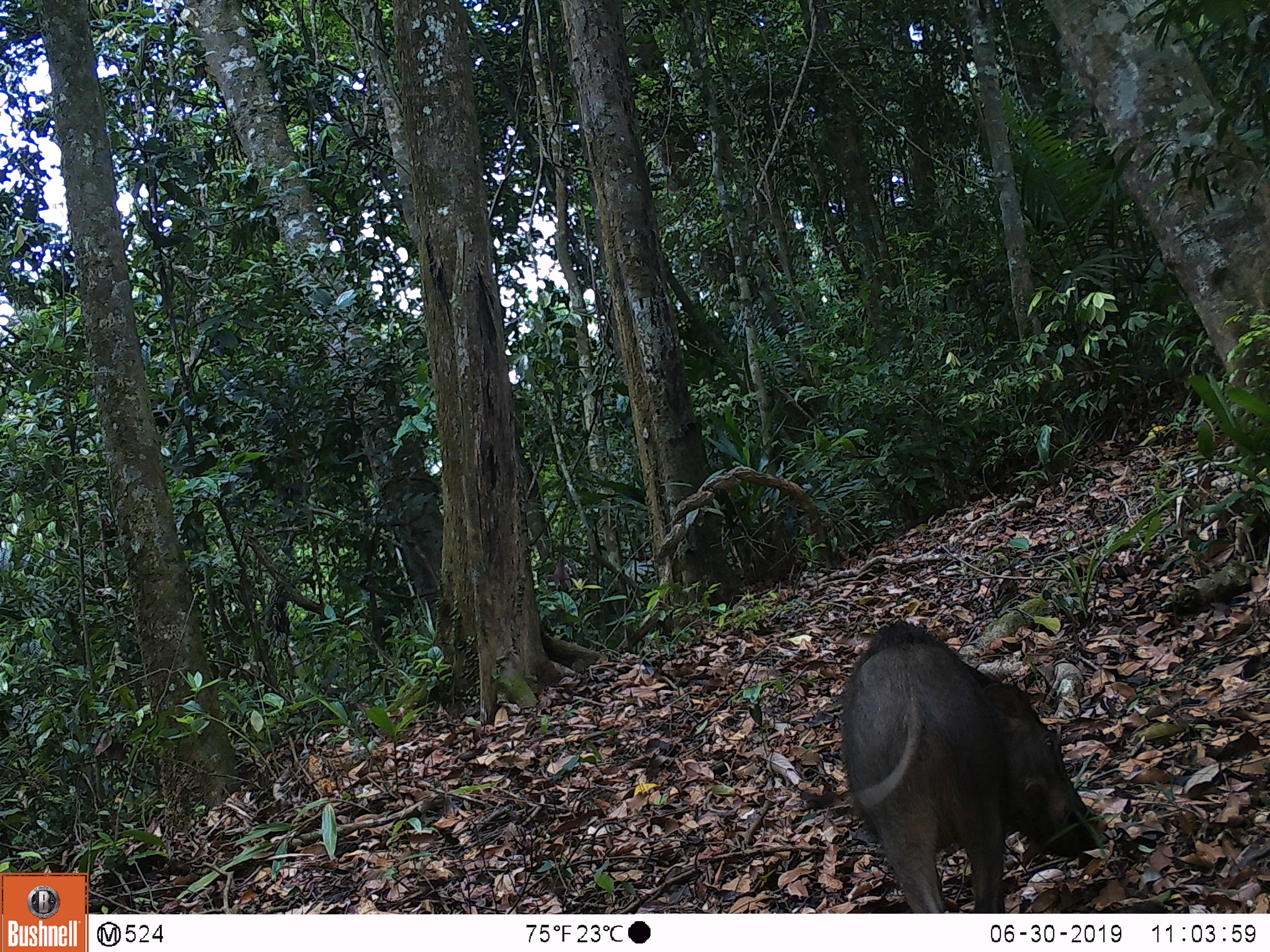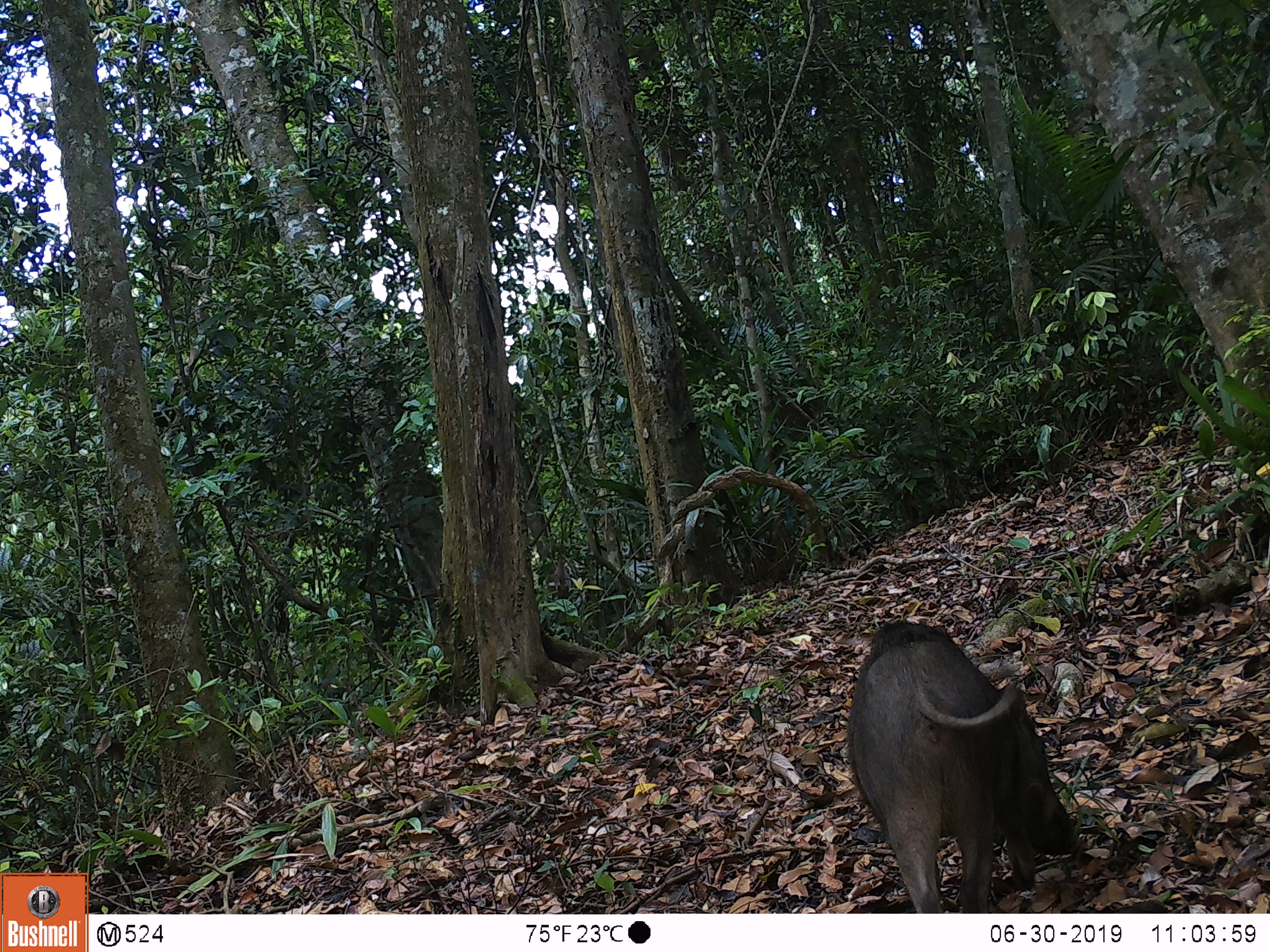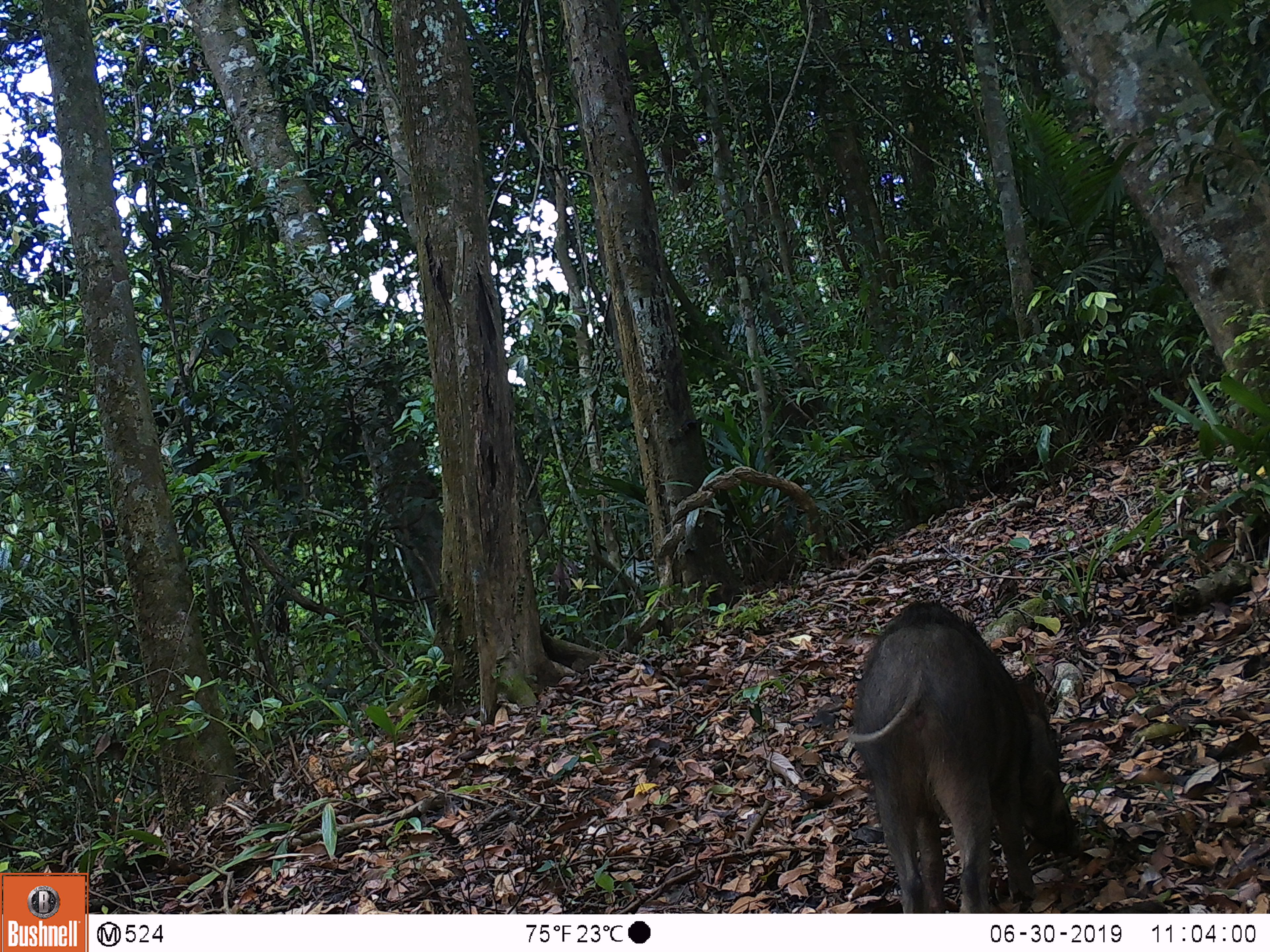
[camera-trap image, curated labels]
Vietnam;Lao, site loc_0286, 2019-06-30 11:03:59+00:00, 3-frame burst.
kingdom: Animalia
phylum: Chordata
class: Mammalia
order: Artiodactyla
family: Suidae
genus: Sus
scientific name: Sus scrofa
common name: eurasian wild pig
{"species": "eurasian wild pig (Sus scrofa)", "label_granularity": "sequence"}